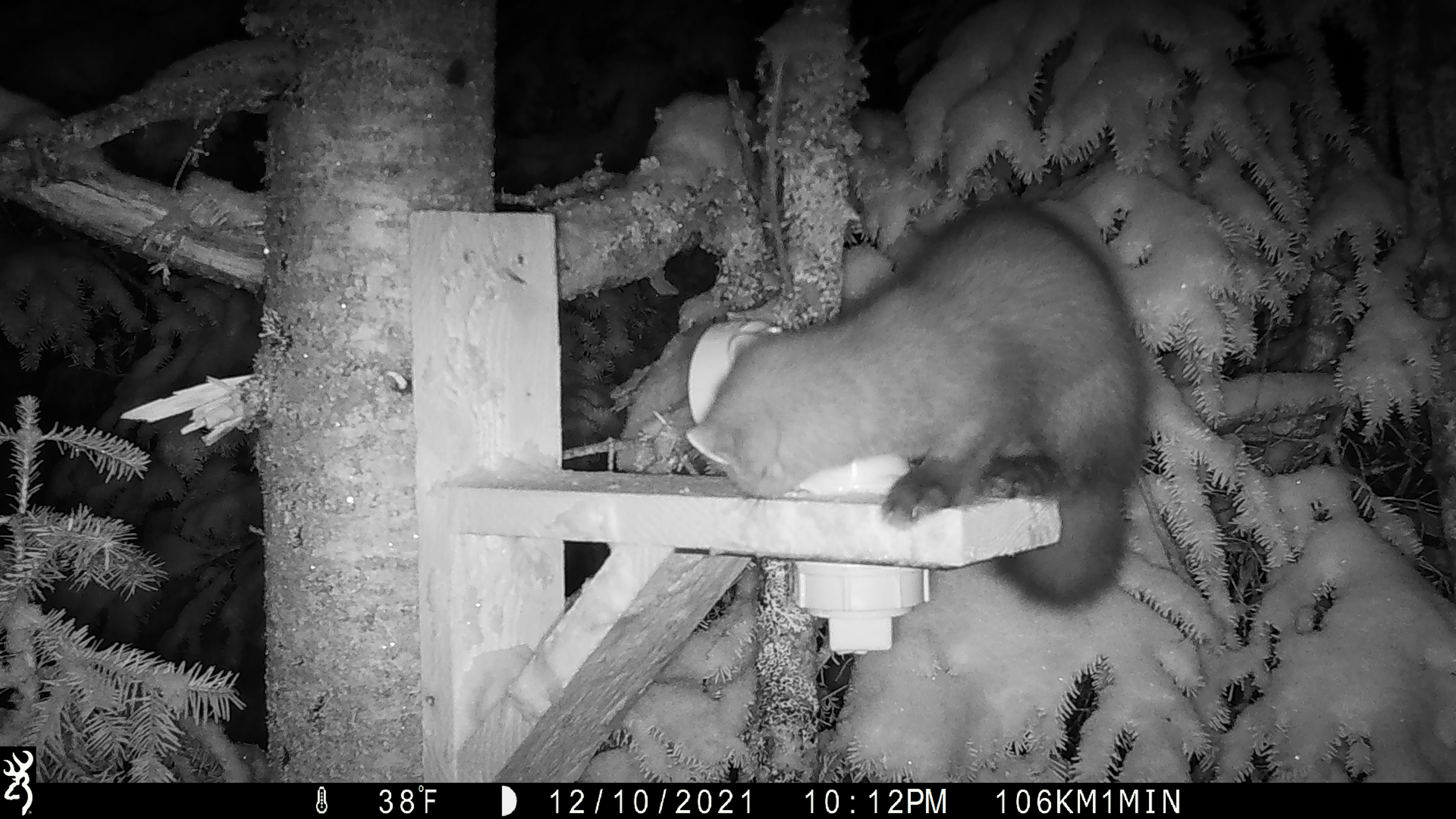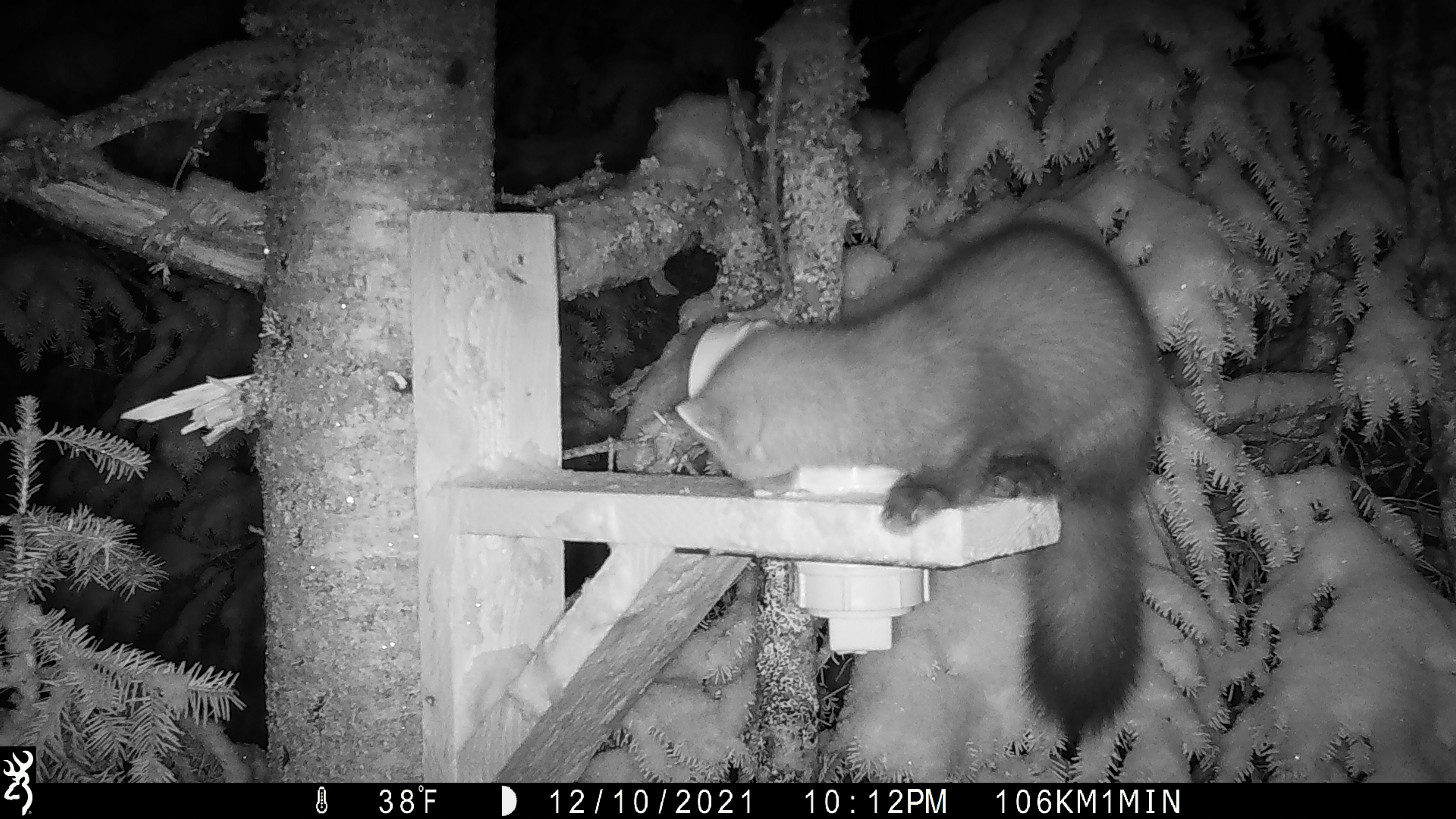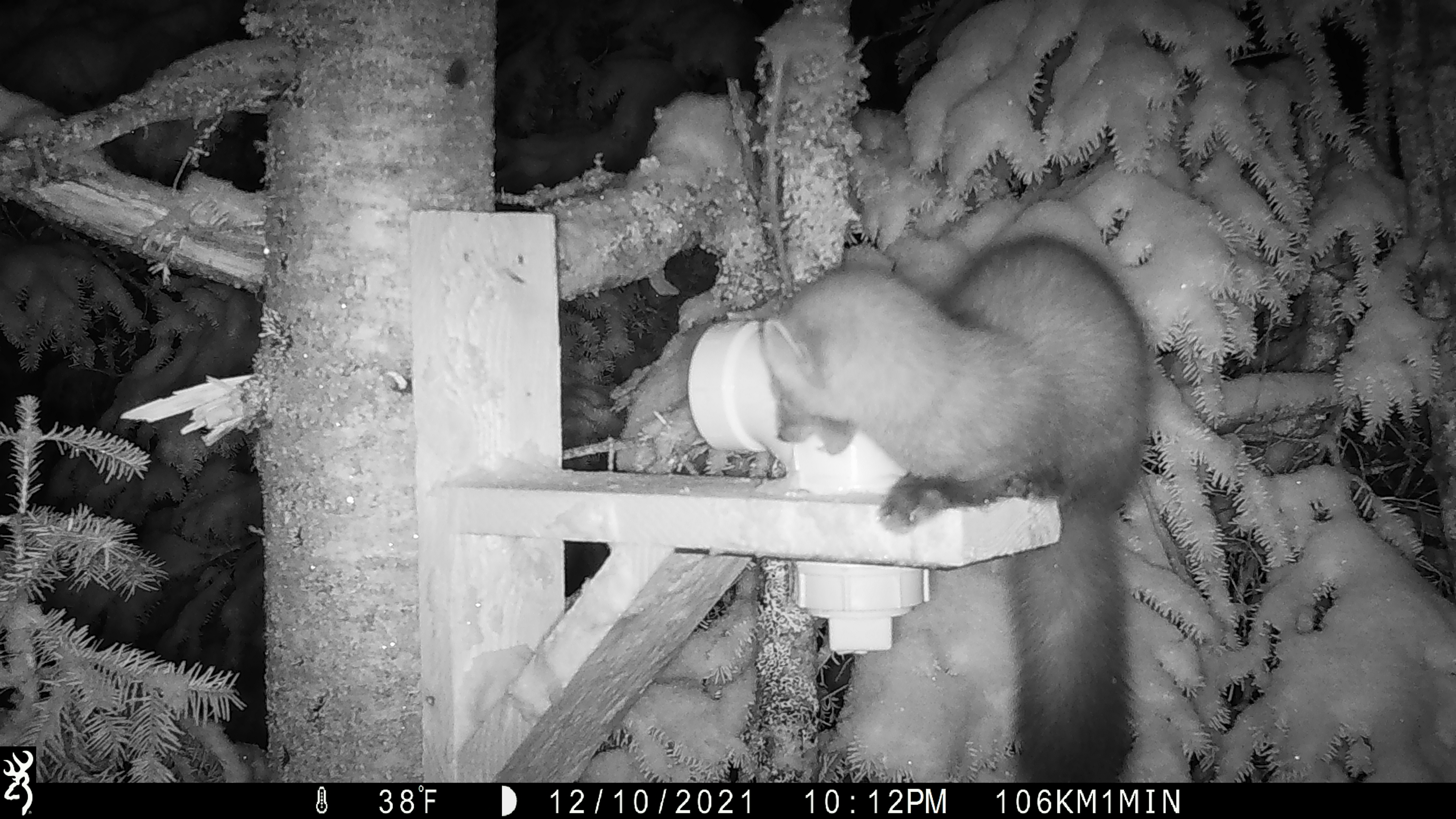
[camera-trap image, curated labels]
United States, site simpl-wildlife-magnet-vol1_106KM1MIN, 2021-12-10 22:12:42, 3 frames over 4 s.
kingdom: Animalia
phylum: Chordata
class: Mammalia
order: Carnivora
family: Mustelidae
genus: Martes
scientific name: Martes americana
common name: american marten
American marten (Martes americana).